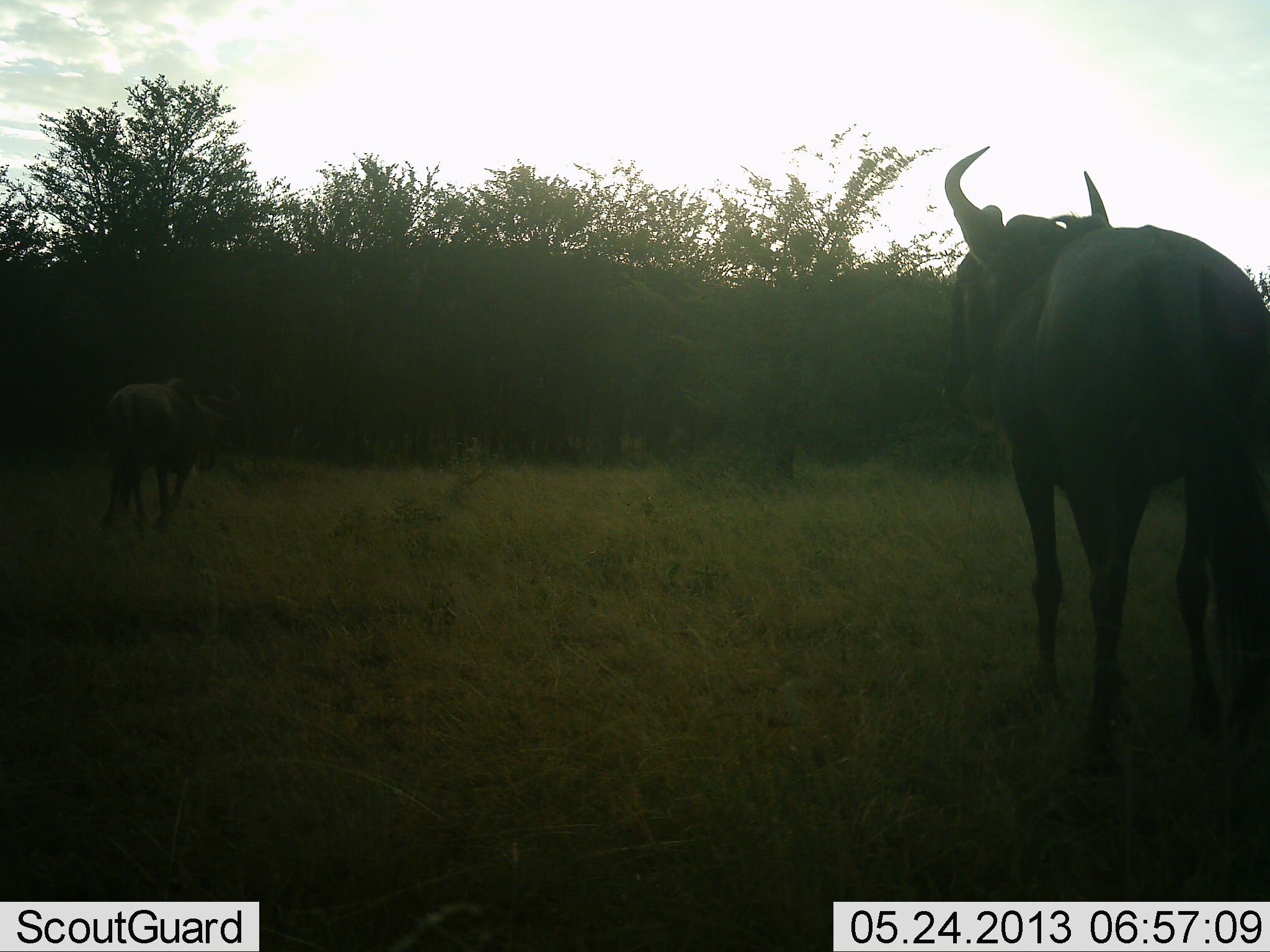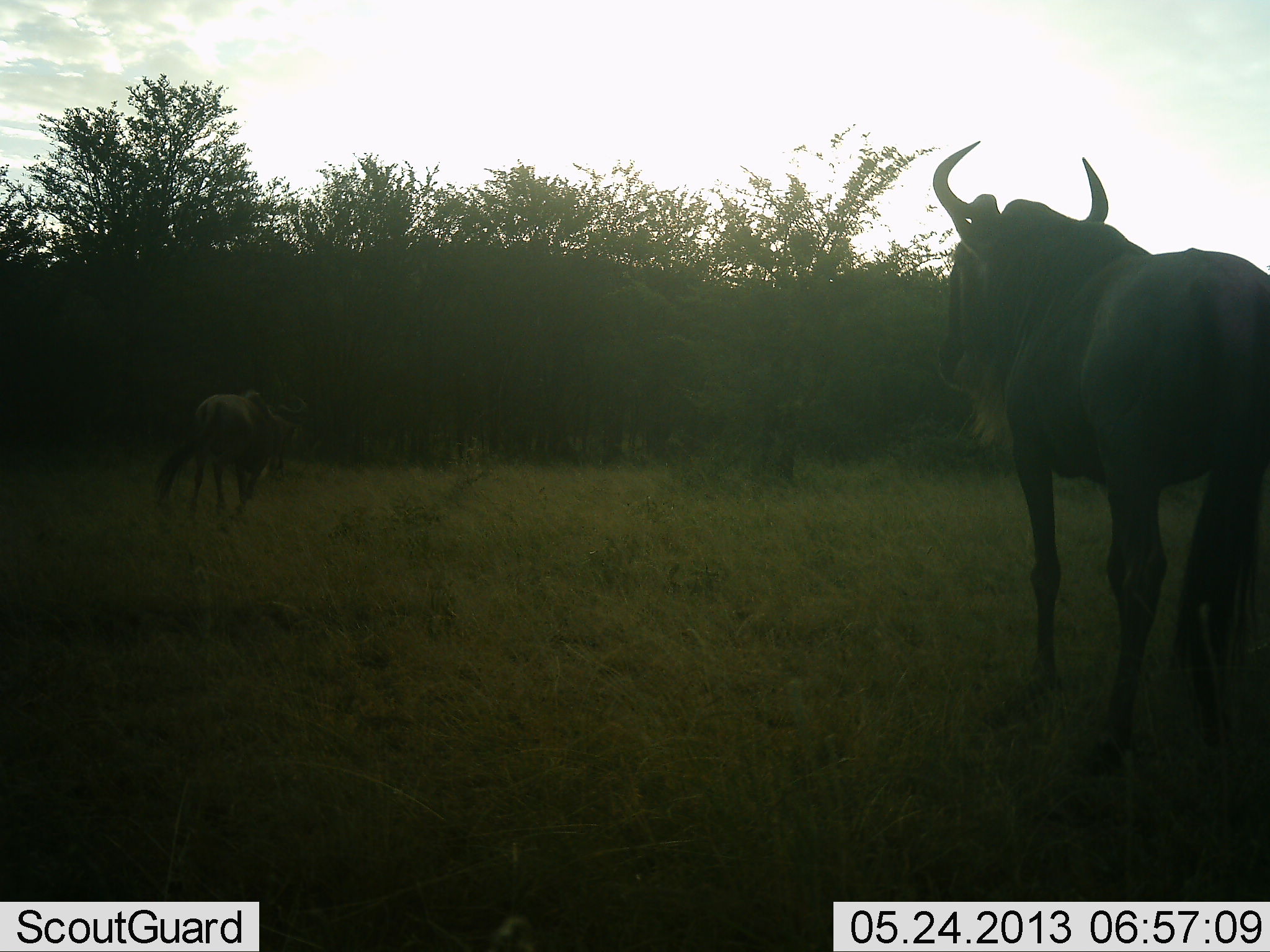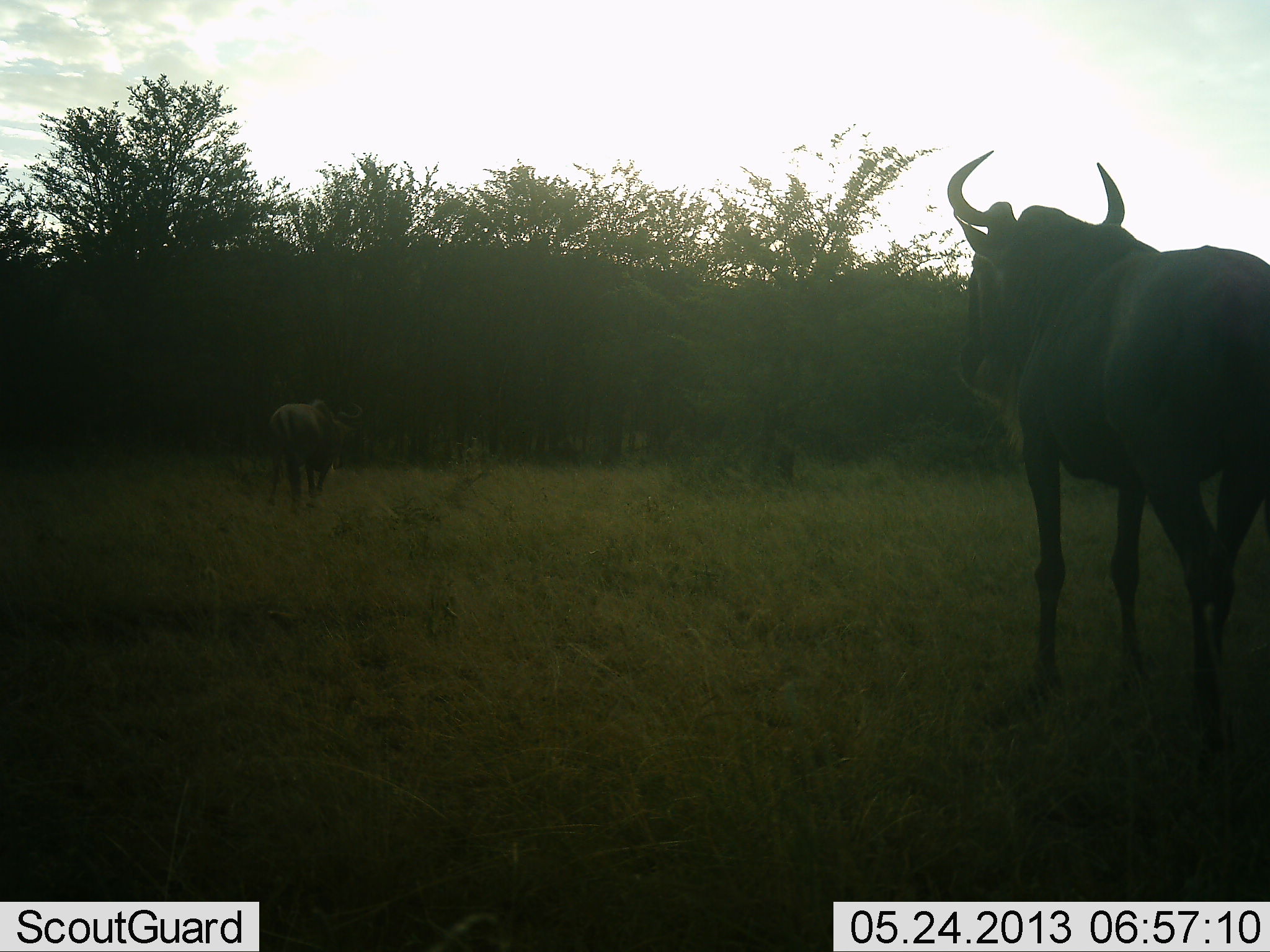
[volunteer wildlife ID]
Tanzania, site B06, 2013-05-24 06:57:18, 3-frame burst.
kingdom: Animalia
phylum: Chordata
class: Mammalia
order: Artiodactyla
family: Bovidae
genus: Connochaetes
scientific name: Connochaetes taurinus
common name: blue wildebeest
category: wildebeest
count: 2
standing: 70%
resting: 0%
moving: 83%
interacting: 0%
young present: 4%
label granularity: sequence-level